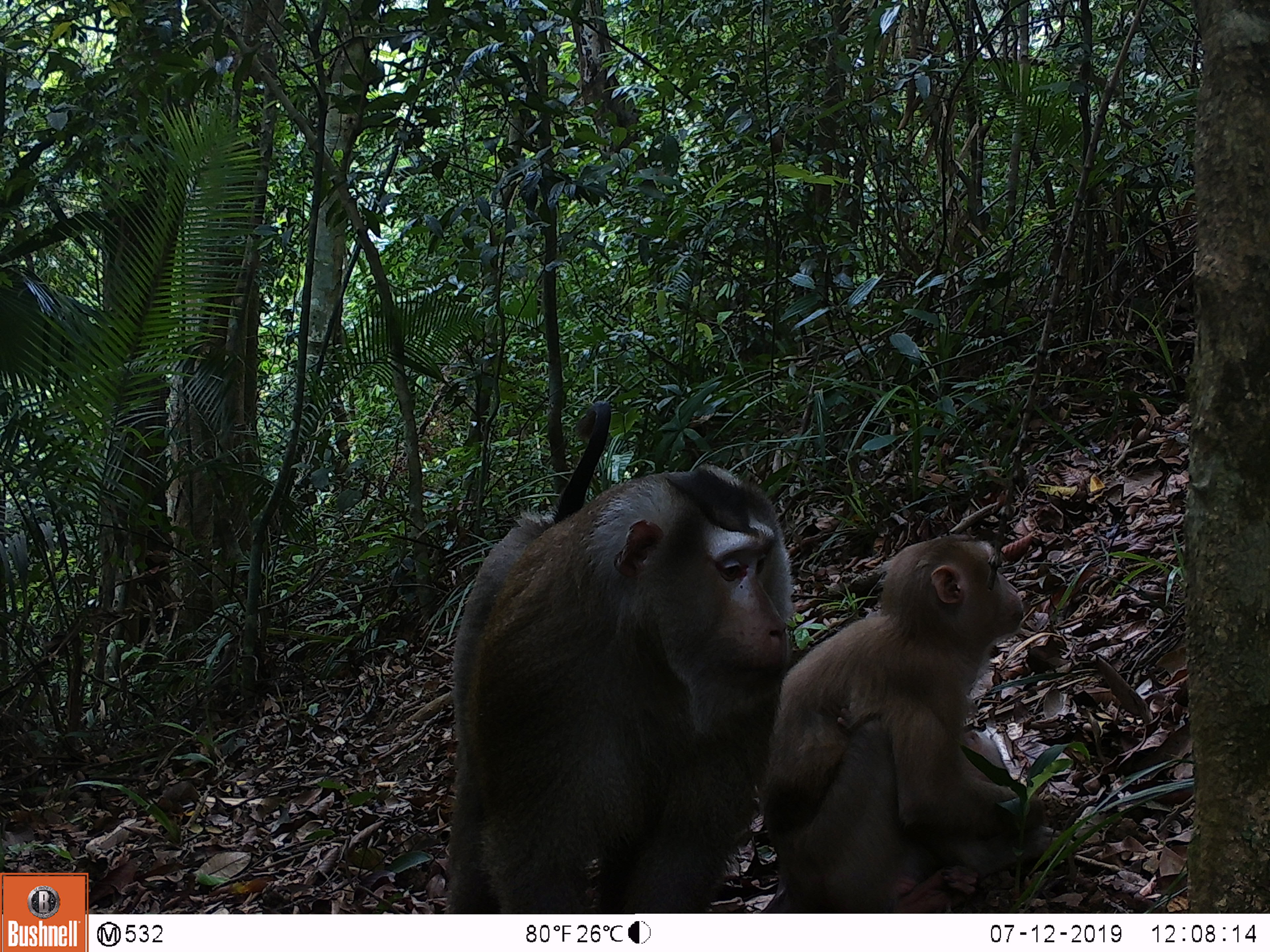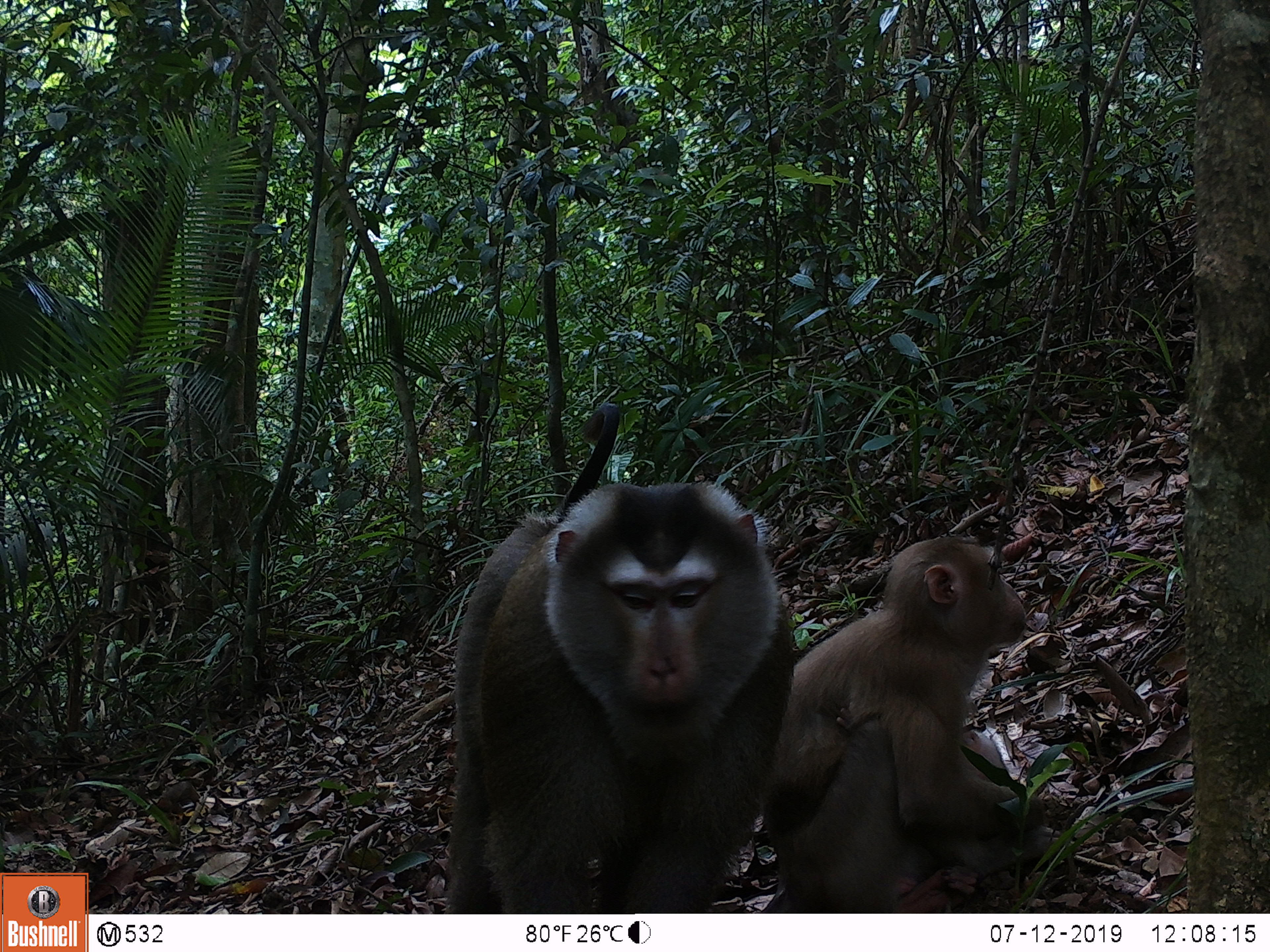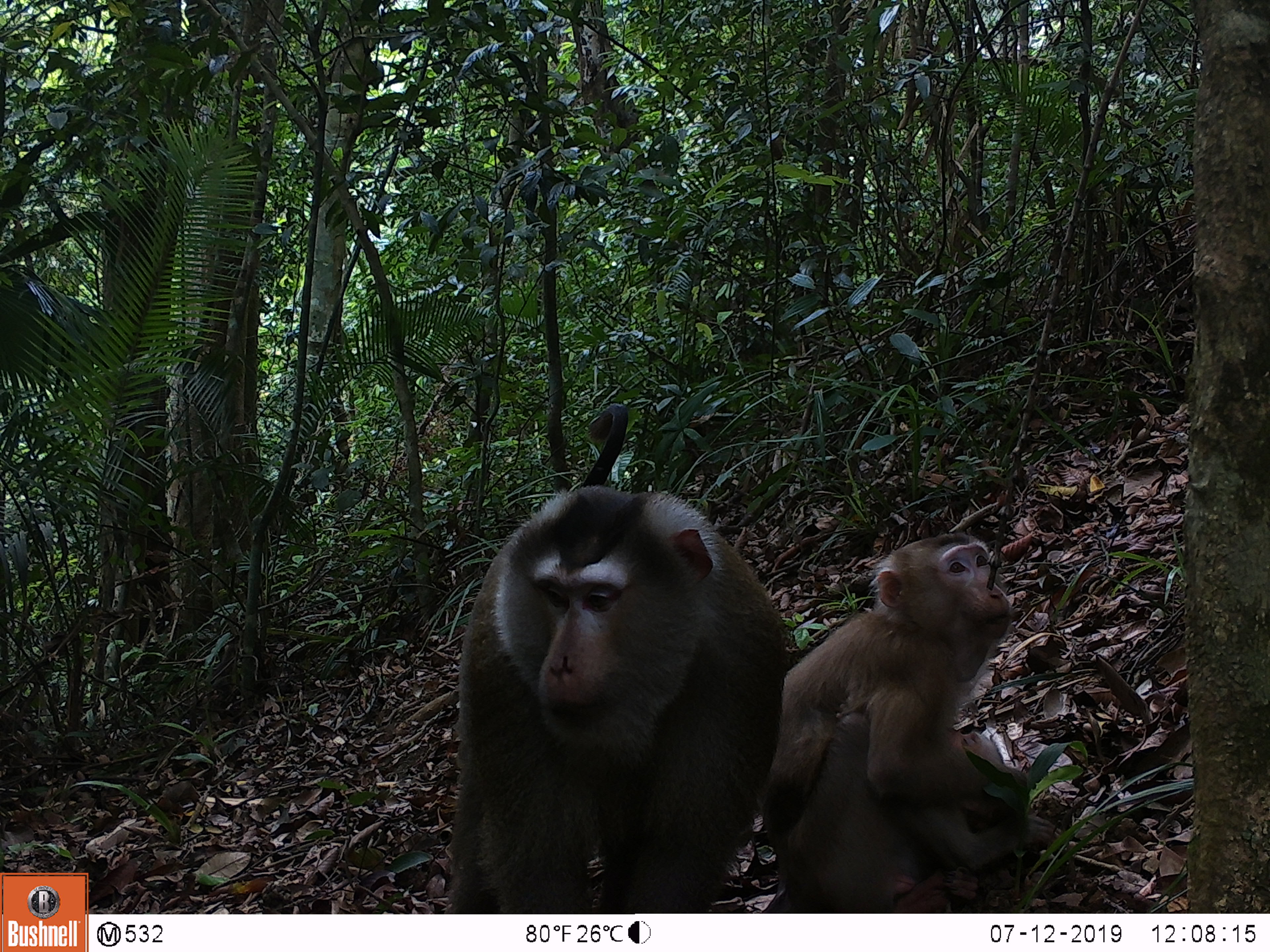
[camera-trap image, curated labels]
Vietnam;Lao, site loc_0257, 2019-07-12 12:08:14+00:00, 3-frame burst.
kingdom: Animalia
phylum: Chordata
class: Mammalia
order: Primates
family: Cercopithecidae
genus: Macaca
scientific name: Macaca nemestrina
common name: pig-tailed macaque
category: pig tailed macaque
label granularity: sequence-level